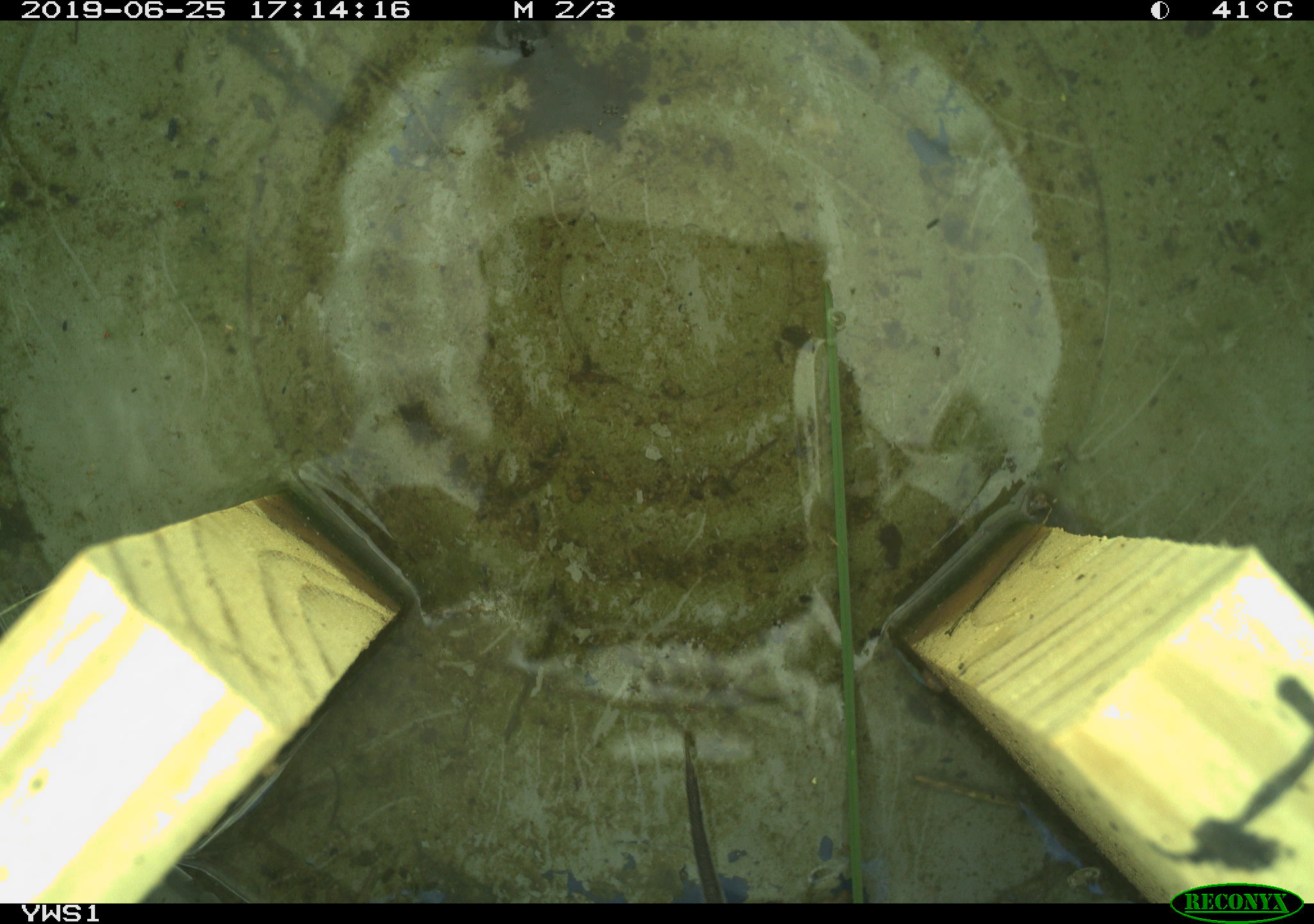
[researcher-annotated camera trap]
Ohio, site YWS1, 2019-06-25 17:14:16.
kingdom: Animalia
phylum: Chordata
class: Mammalia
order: Rodentia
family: Cricetidae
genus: Microtus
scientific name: Microtus pennsylvanicus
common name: meadow vole